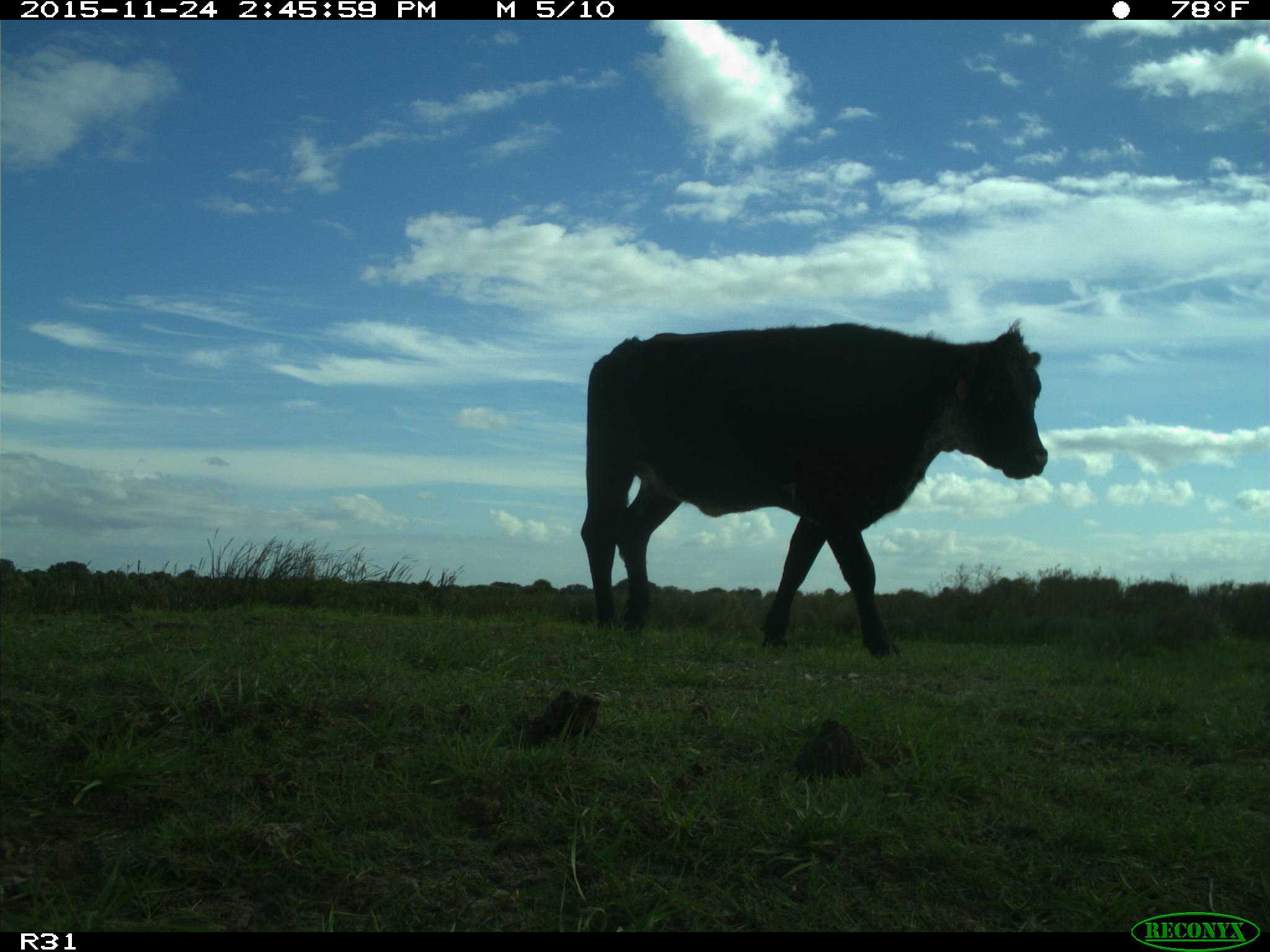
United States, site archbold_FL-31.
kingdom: Animalia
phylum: Chordata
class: Mammalia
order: Artiodactyla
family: Bovidae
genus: Bos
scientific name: Bos taurus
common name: domestic cow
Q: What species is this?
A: Bos taurus (domestic cow).